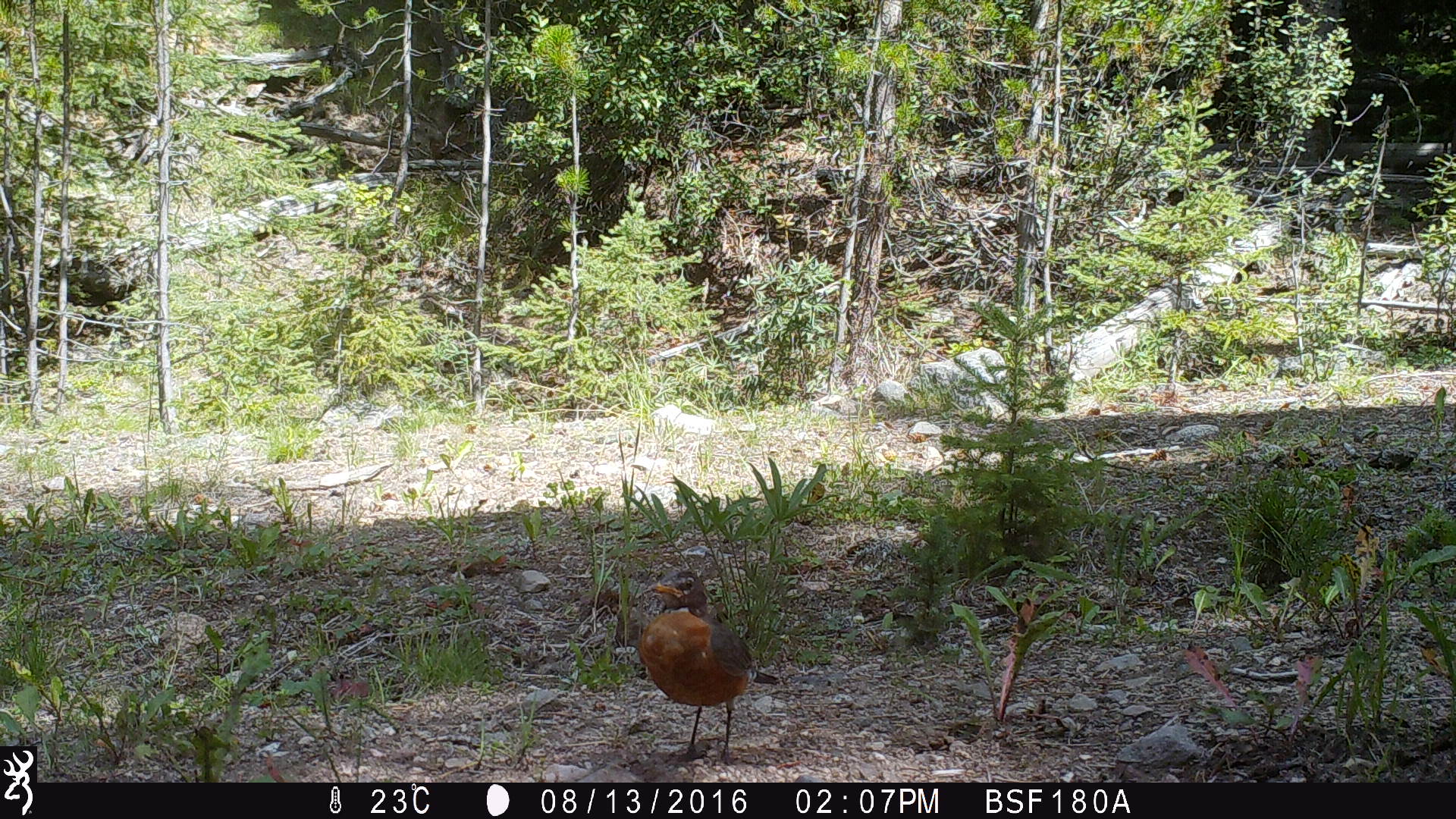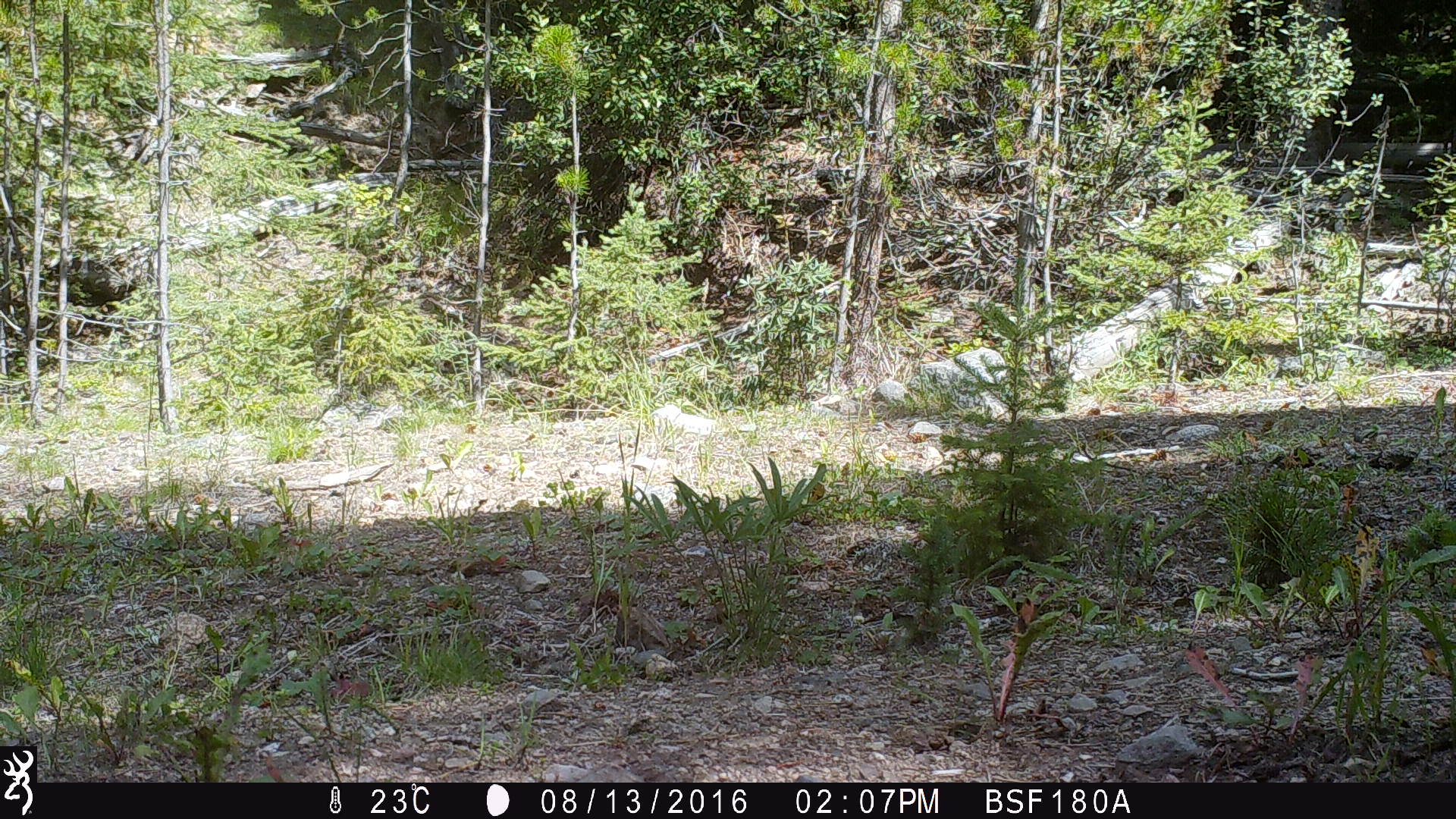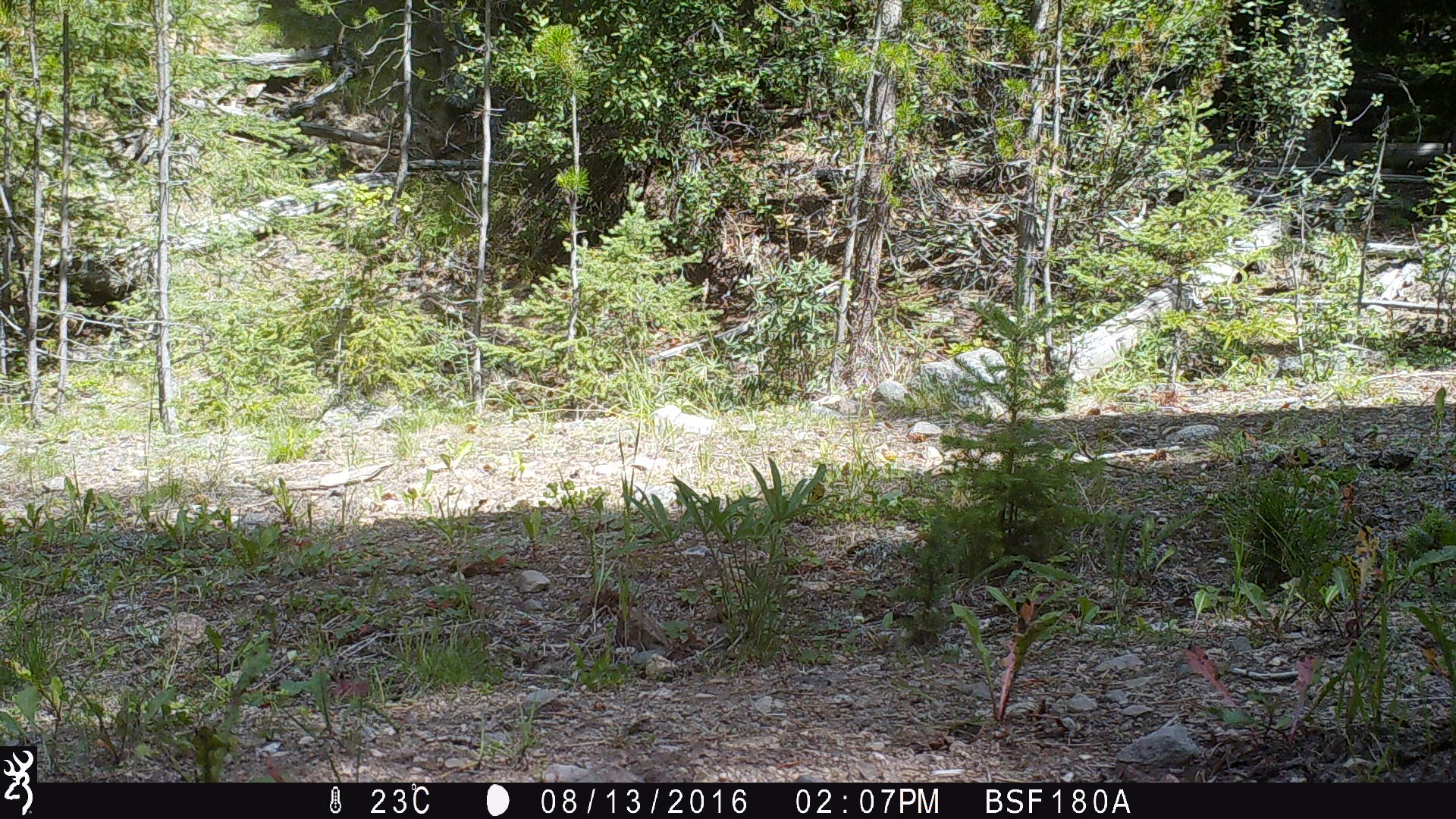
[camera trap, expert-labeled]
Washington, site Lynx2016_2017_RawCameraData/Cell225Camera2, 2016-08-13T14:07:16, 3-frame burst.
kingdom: Animalia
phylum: Chordata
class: Aves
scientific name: Aves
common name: birds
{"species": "Aves (birds)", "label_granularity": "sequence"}